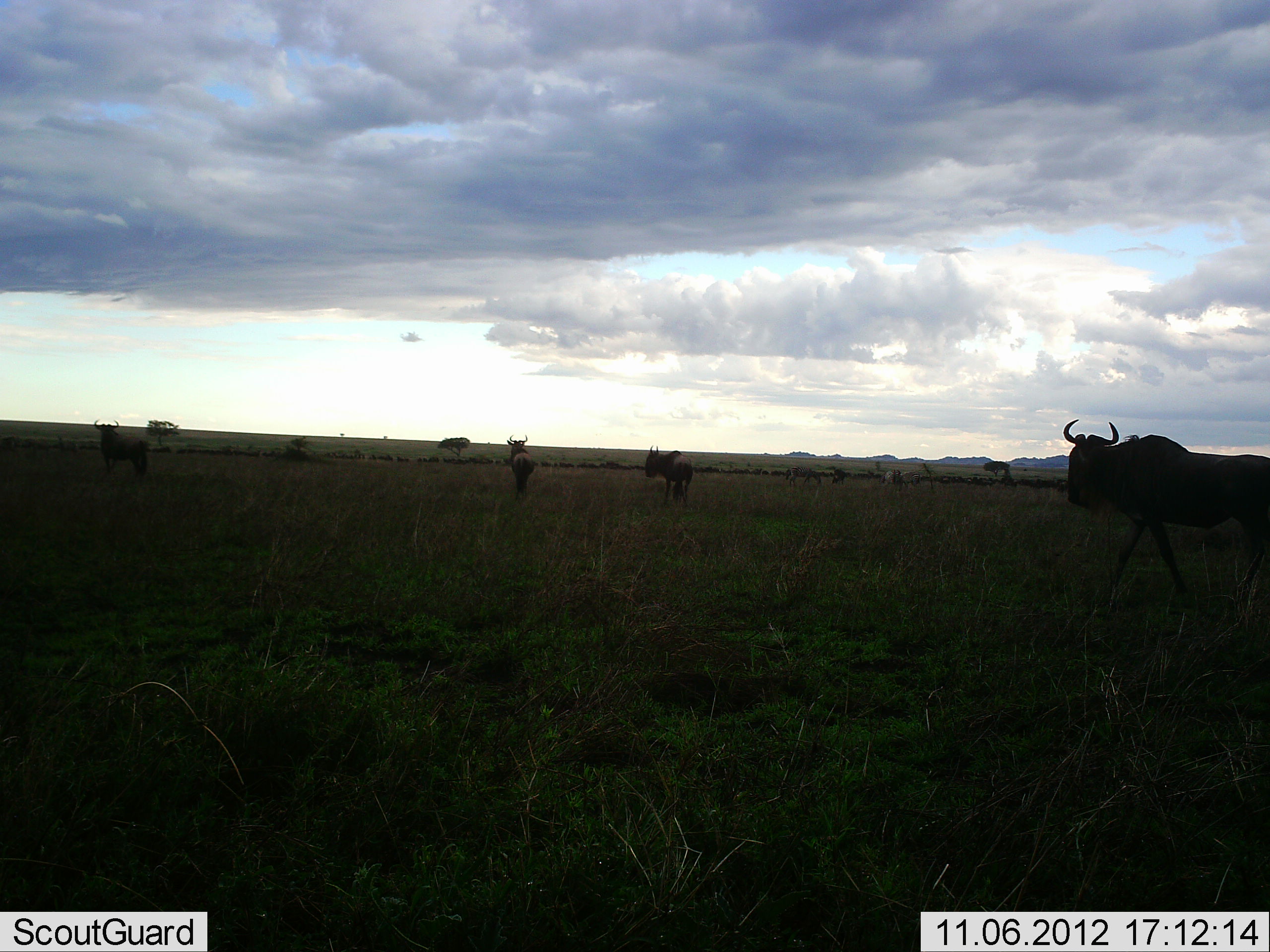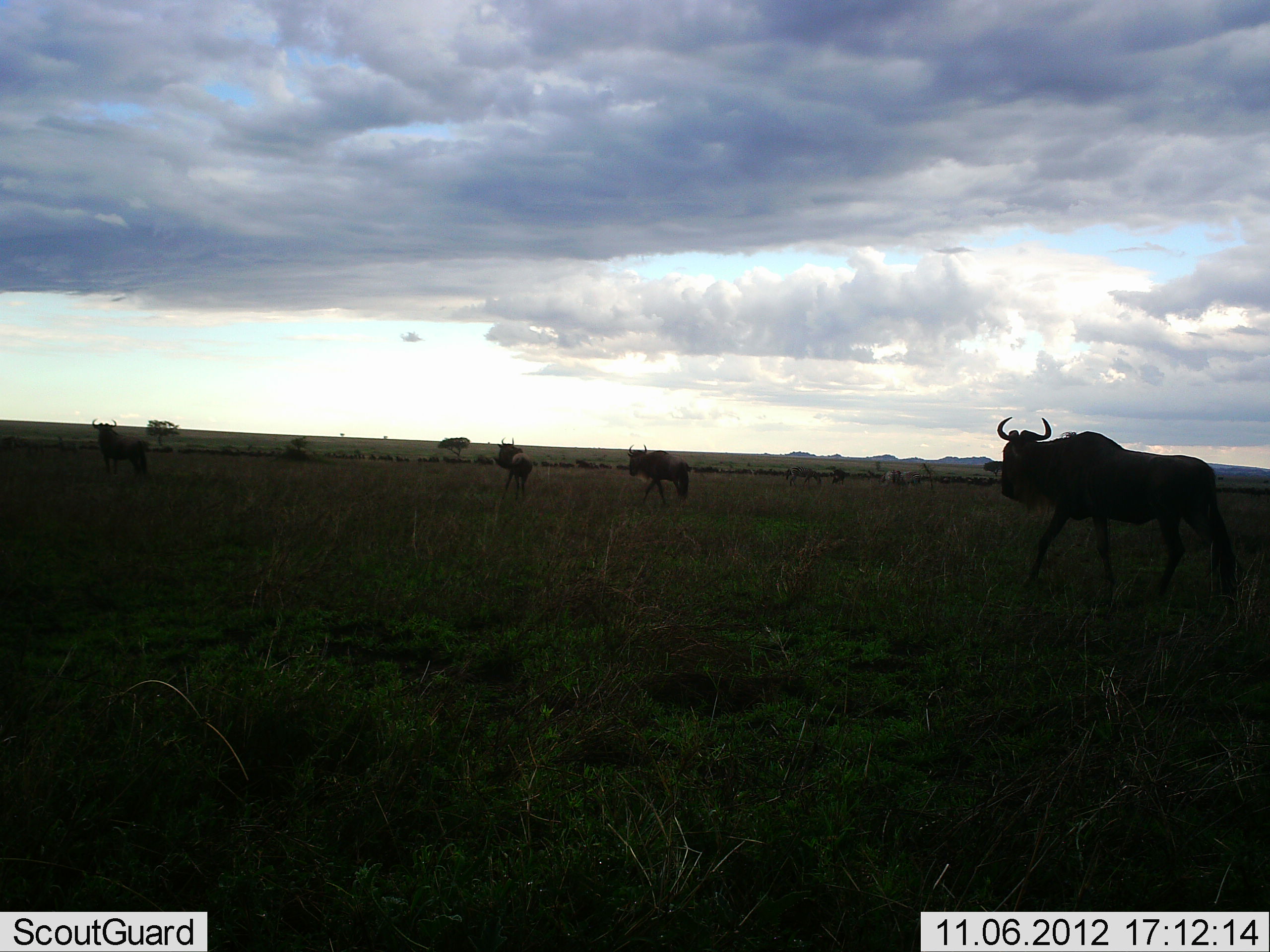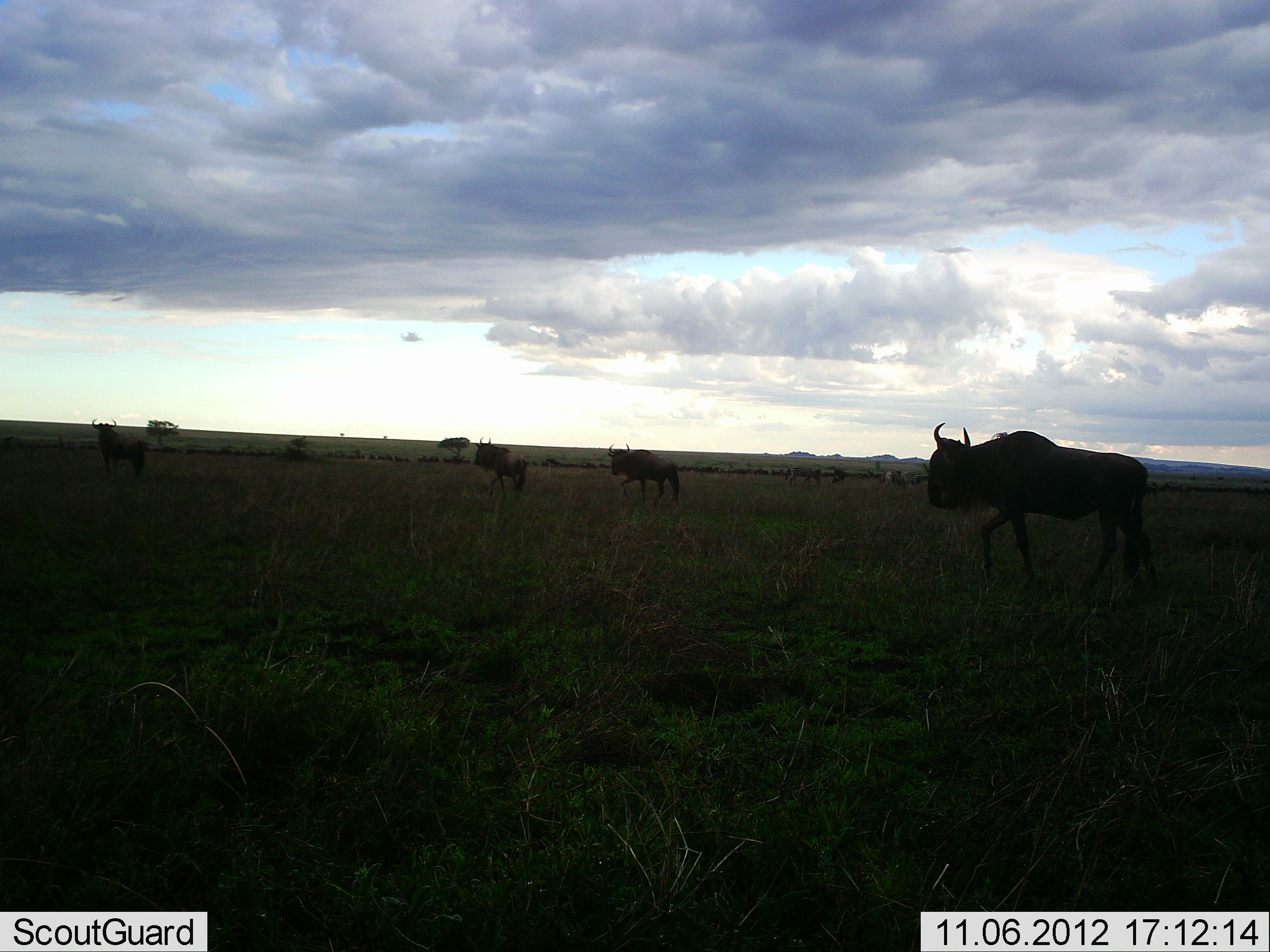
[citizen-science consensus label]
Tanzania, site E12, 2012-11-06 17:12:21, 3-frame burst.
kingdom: Animalia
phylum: Chordata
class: Mammalia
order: Artiodactyla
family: Bovidae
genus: Connochaetes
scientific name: Connochaetes taurinus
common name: blue wildebeest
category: wildebeest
Wildebeest (blue wildebeest) (Connochaetes taurinus), count 5. Behavior (volunteer vote fractions): standing 27%, resting 0%, moving 91%, interacting 0%. Young present (vote fraction): 0%. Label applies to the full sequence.